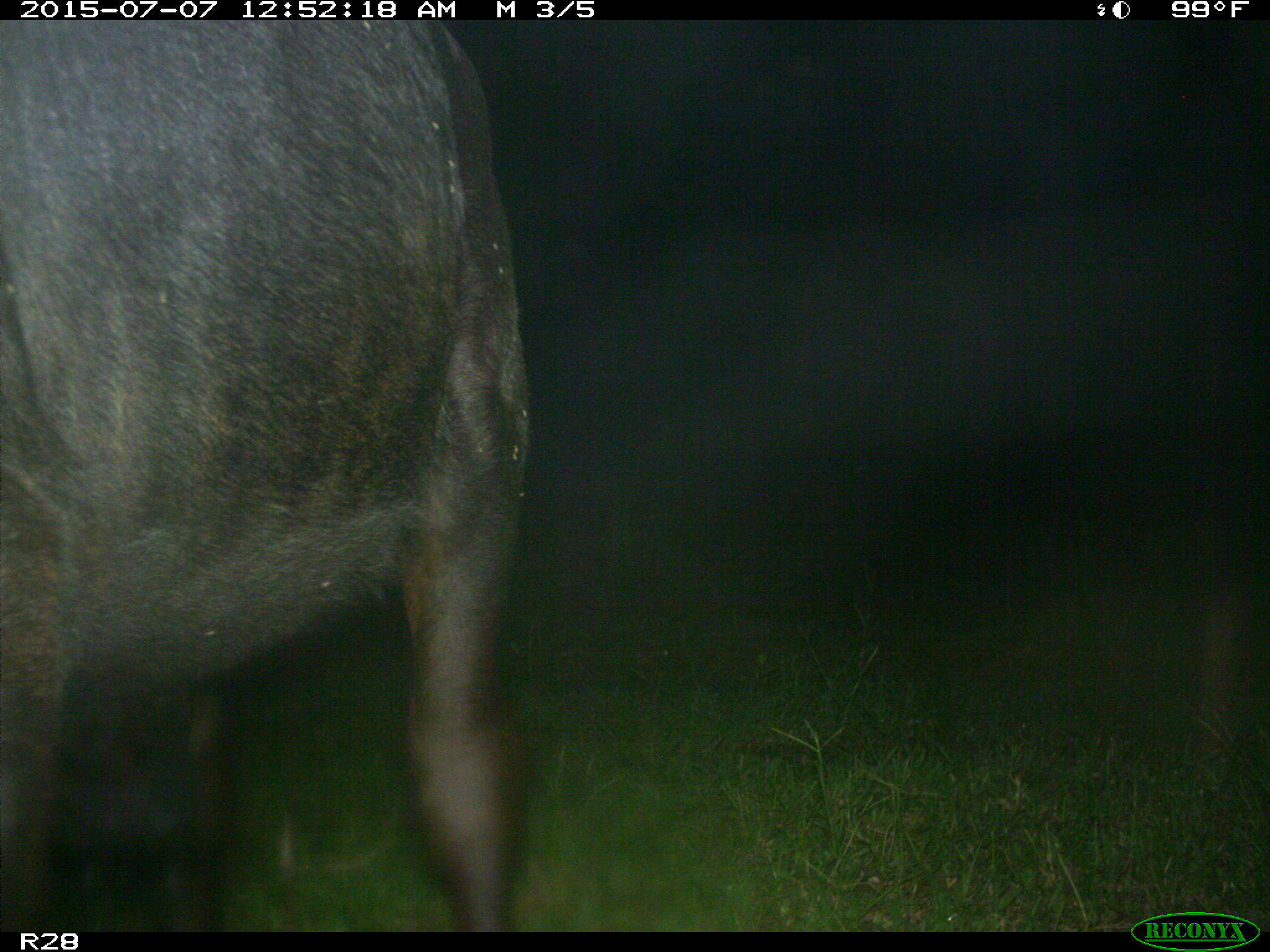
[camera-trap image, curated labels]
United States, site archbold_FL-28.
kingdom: Animalia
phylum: Chordata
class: Mammalia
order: Artiodactyla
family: Bovidae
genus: Bos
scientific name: Bos taurus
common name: domestic cow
Bos taurus (domestic cow).